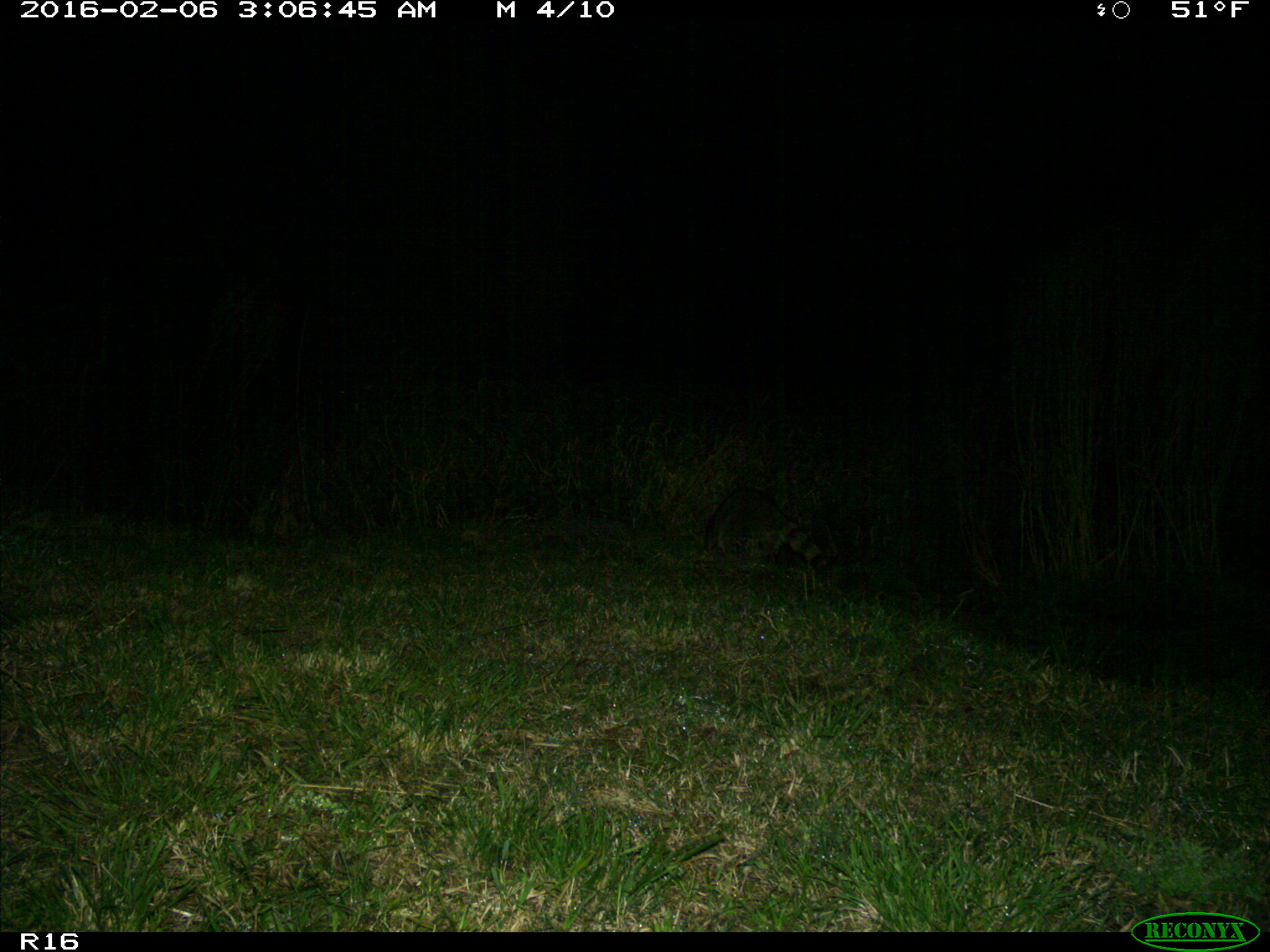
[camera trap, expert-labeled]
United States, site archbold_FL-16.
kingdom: Animalia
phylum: Chordata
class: Mammalia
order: Carnivora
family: Procyonidae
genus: Procyon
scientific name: Procyon lotor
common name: common raccoon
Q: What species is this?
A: Procyon lotor (common raccoon).